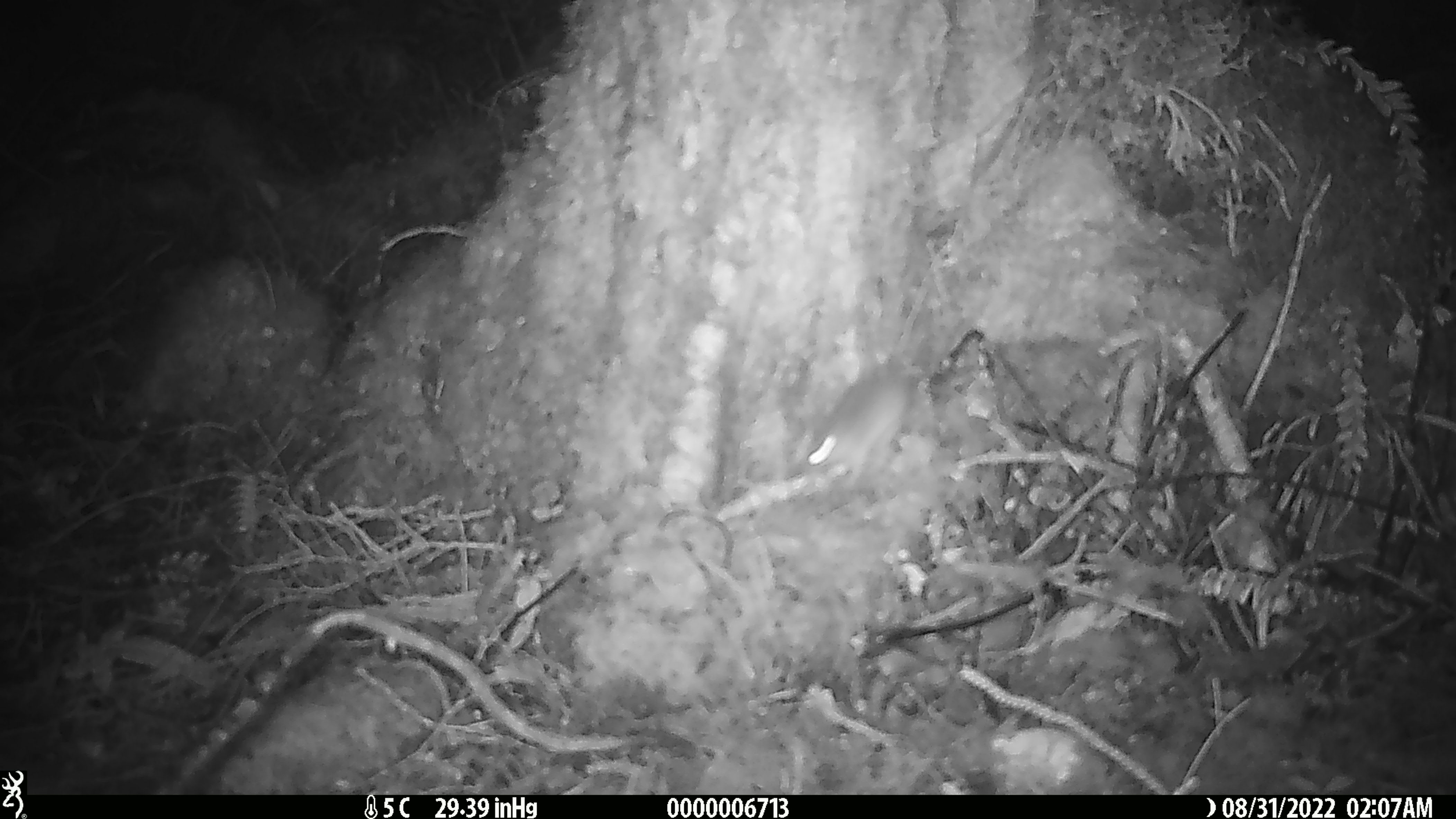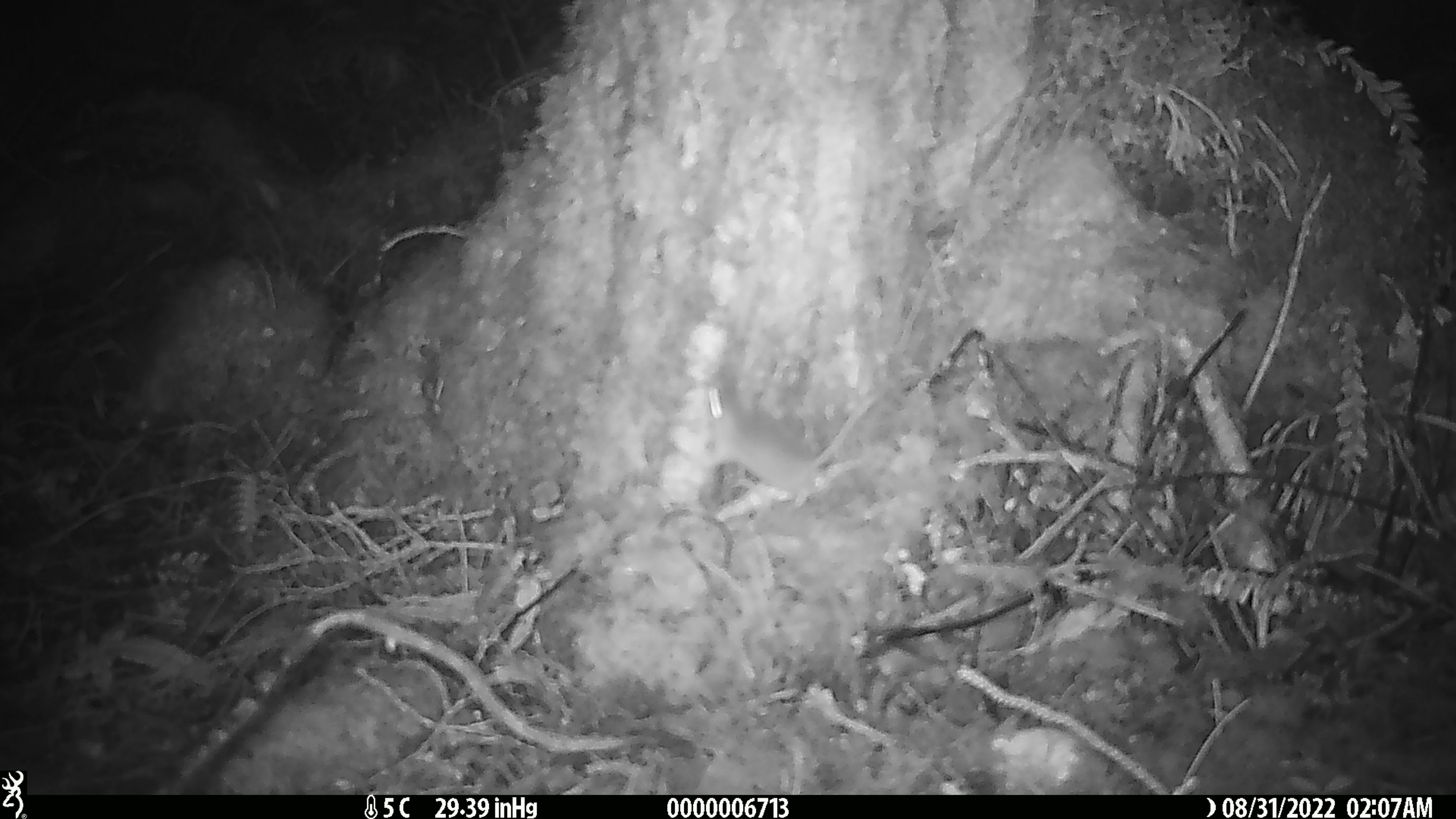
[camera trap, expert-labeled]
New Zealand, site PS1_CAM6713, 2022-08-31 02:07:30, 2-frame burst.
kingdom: Animalia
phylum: Chordata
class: Mammalia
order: Rodentia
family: Muridae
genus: Mus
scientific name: Mus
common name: mouse